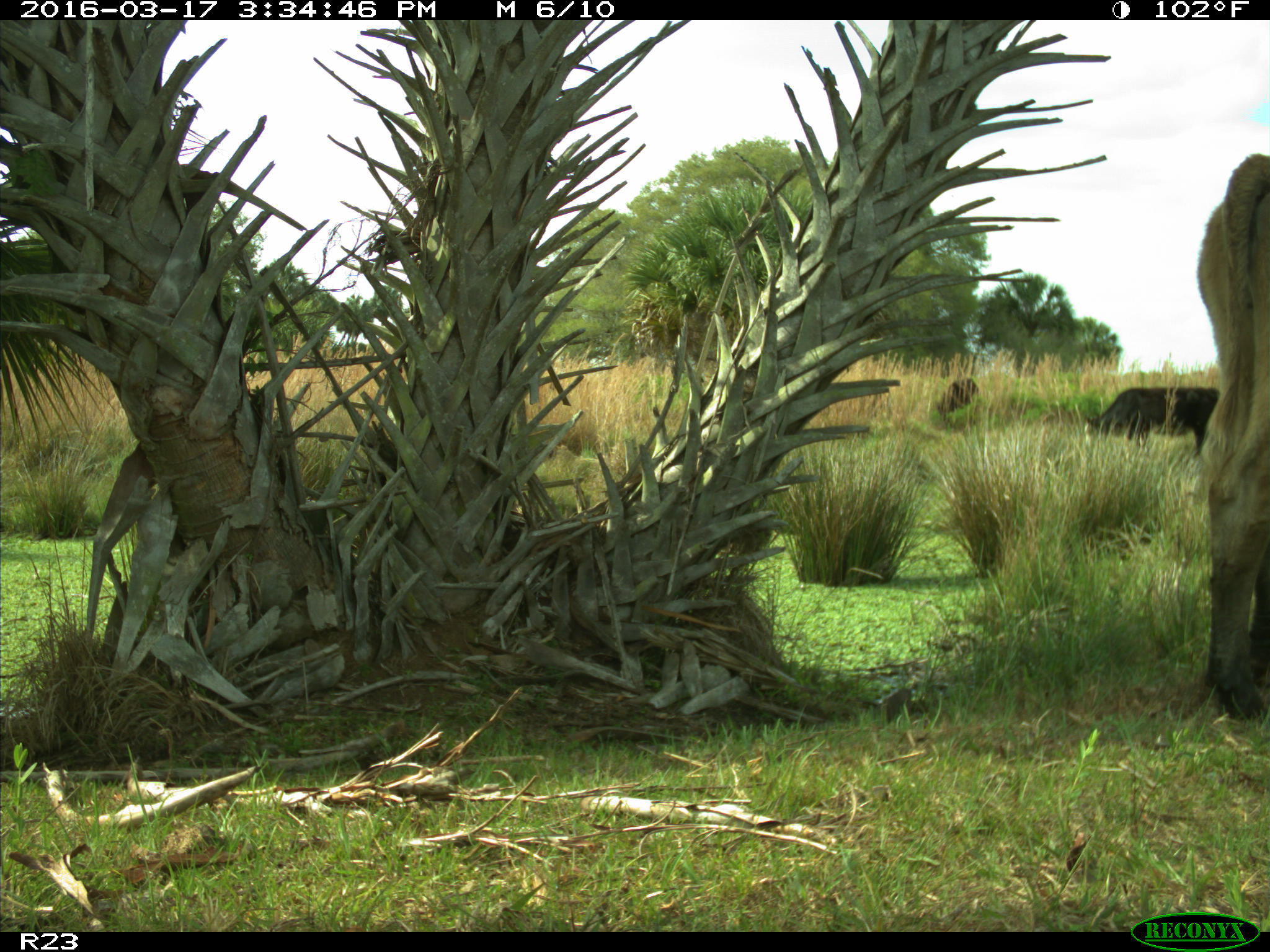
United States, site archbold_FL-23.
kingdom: Animalia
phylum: Chordata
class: Mammalia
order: Artiodactyla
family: Bovidae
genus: Bos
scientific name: Bos taurus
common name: domestic cow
Bos taurus (domestic cow).